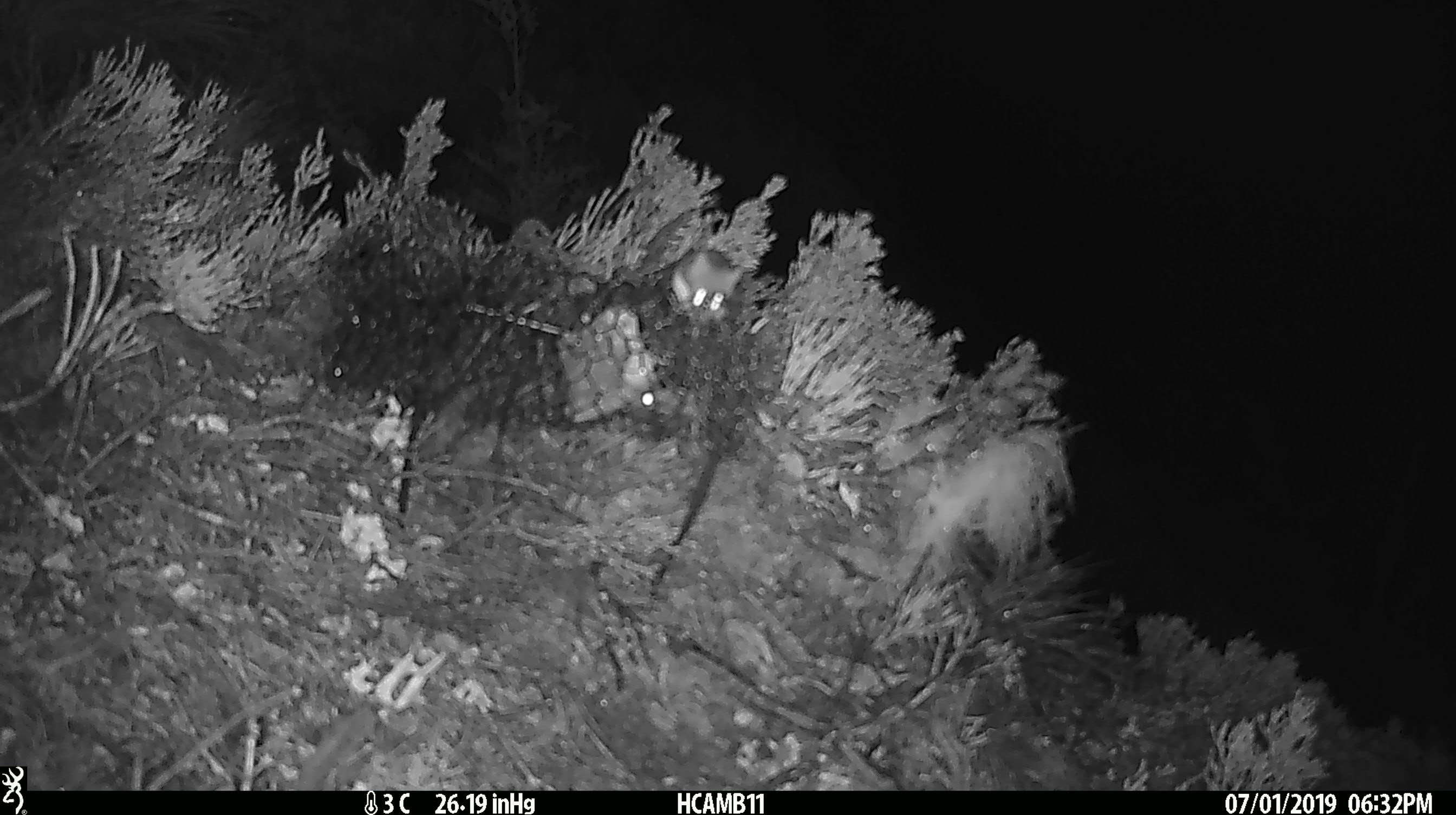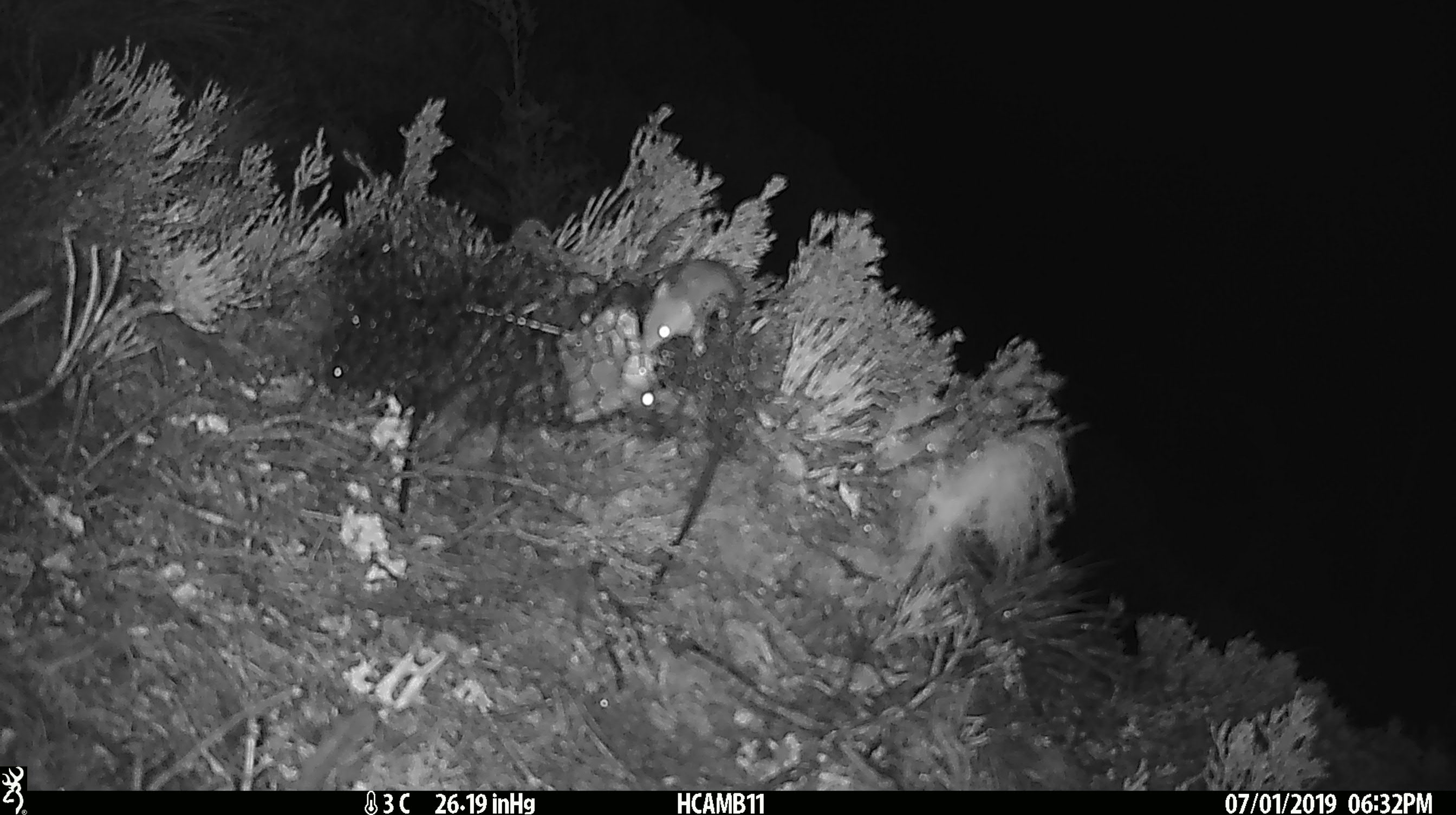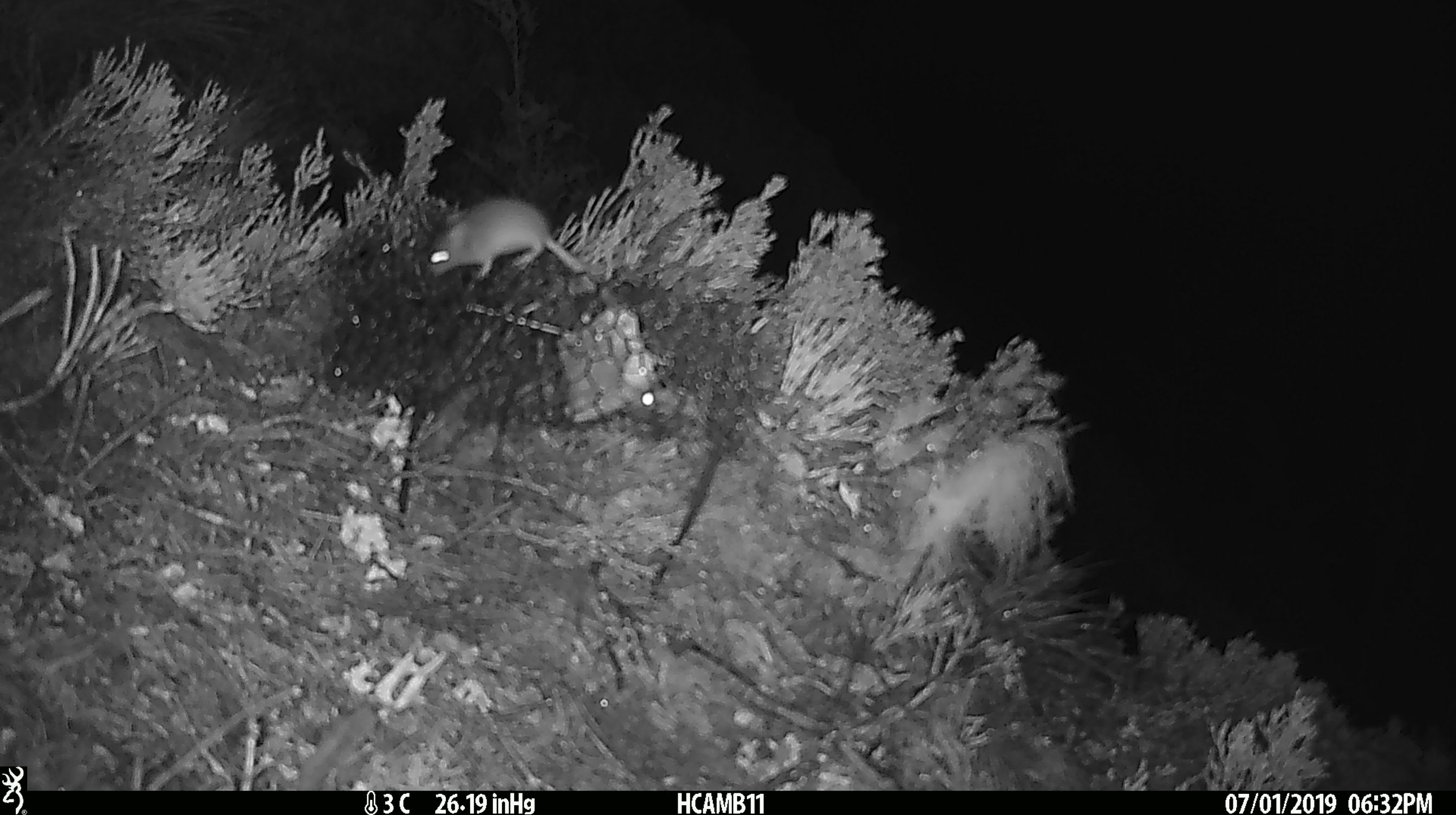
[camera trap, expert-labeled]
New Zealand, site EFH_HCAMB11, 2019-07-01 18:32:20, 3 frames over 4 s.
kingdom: Animalia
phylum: Chordata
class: Mammalia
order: Rodentia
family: Muridae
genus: Mus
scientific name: Mus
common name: mouse